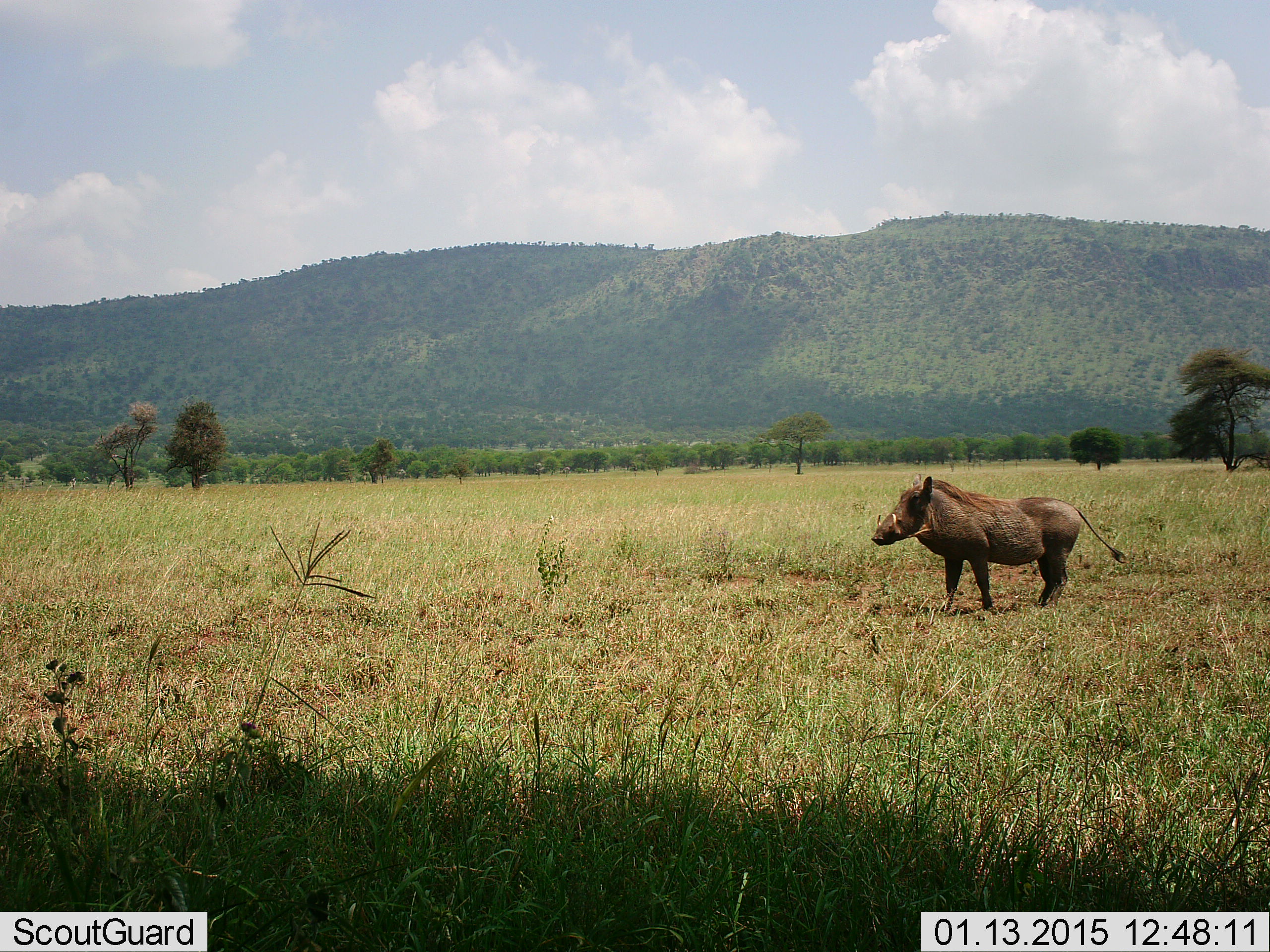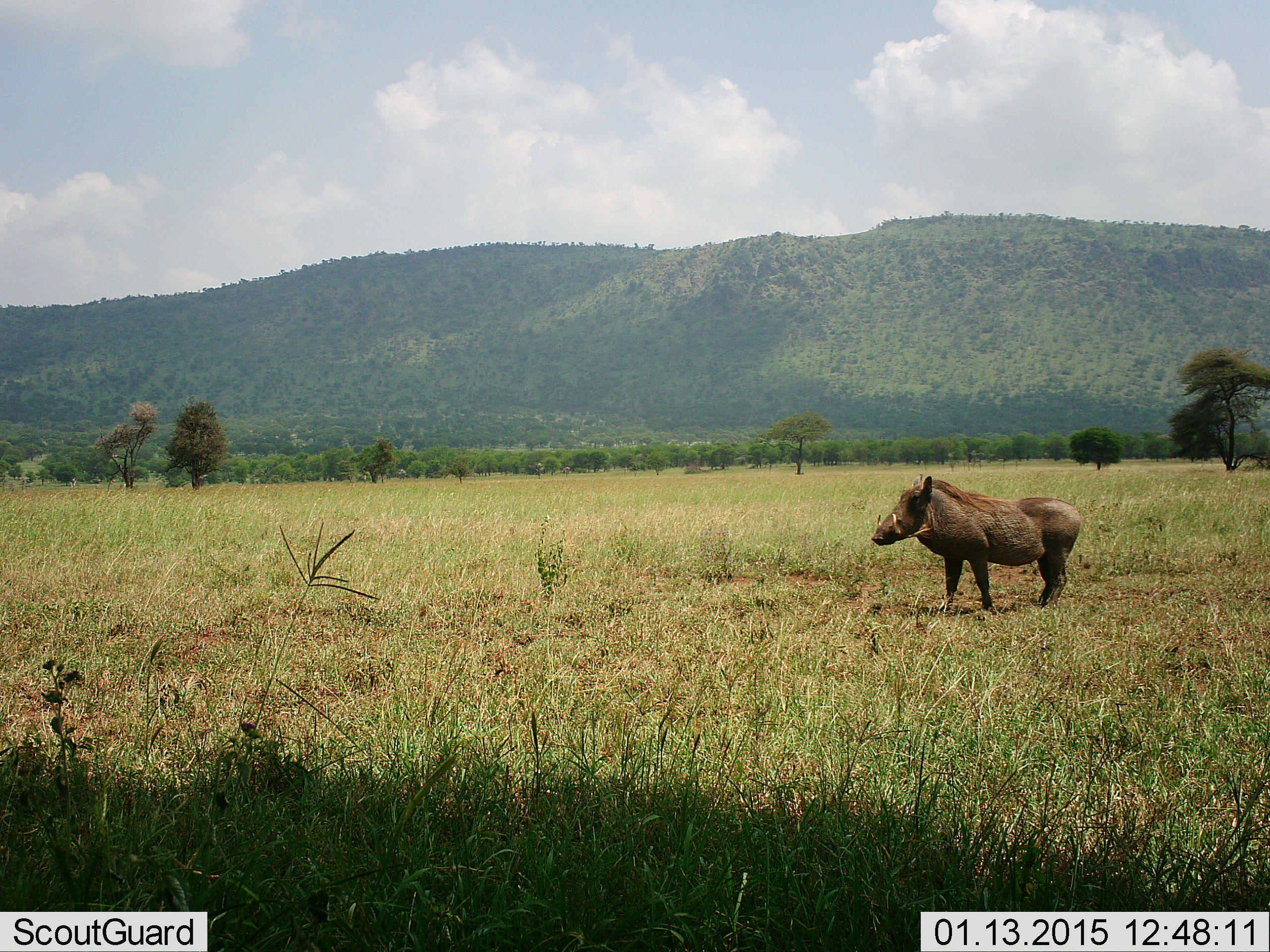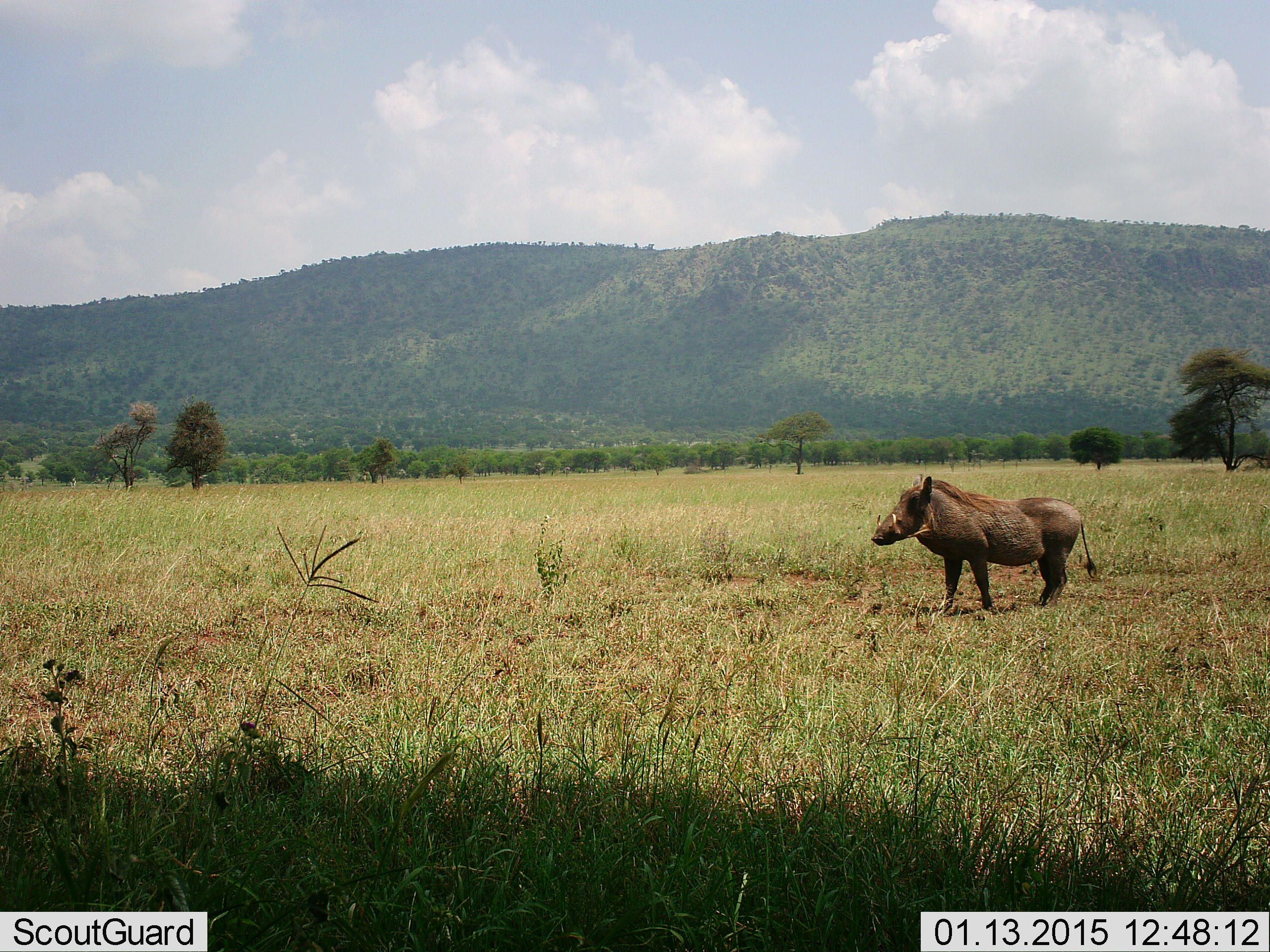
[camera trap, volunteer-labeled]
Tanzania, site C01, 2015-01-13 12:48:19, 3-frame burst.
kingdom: Animalia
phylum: Chordata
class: Mammalia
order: Artiodactyla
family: Suidae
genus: Phacochoerus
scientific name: Phacochoerus africanus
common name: warthog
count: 1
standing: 100%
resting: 0%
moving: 0%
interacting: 0%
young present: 0%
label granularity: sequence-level